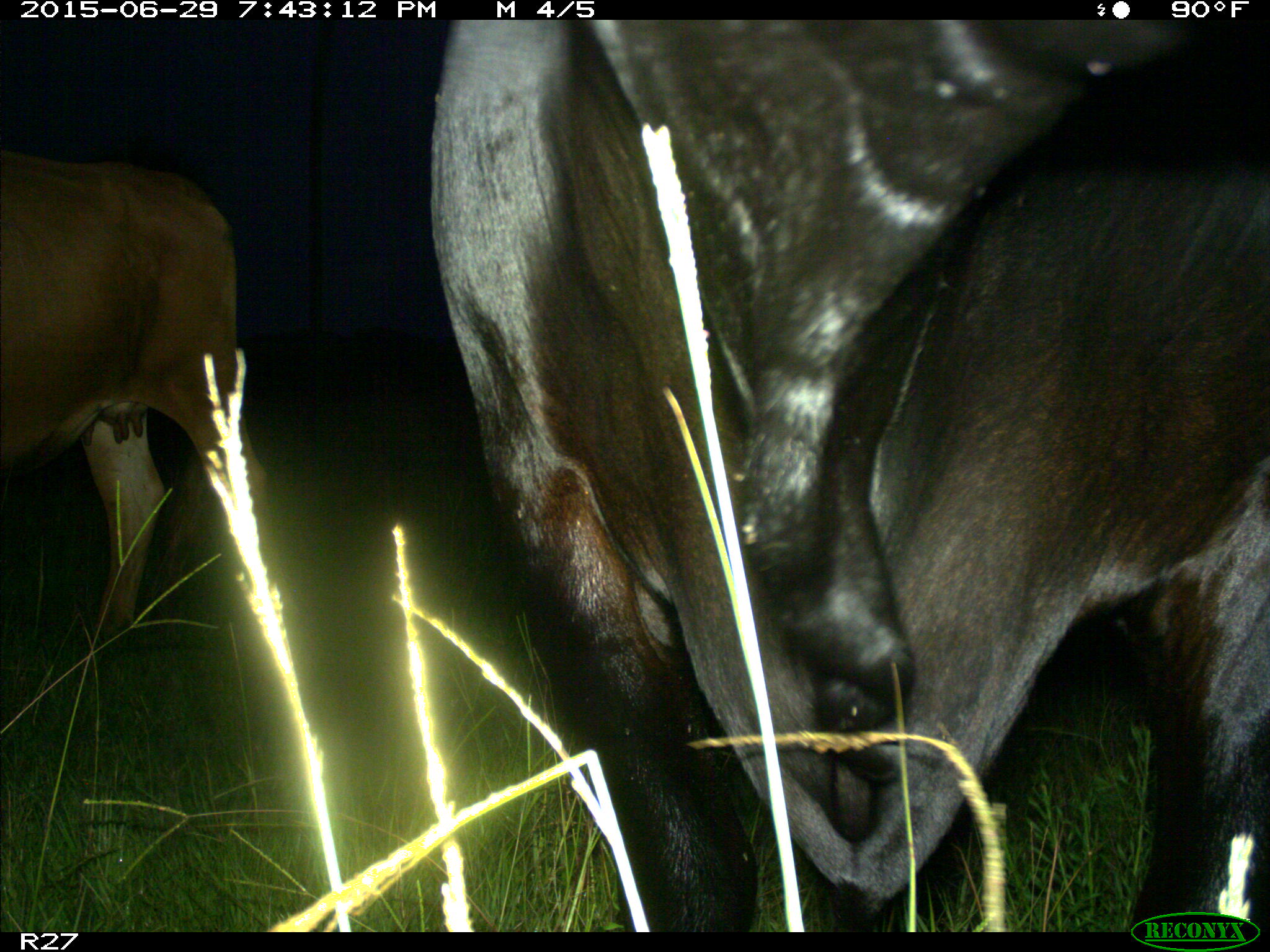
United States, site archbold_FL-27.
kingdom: Animalia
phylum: Chordata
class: Mammalia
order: Artiodactyla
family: Bovidae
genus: Bos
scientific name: Bos taurus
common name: domestic cow